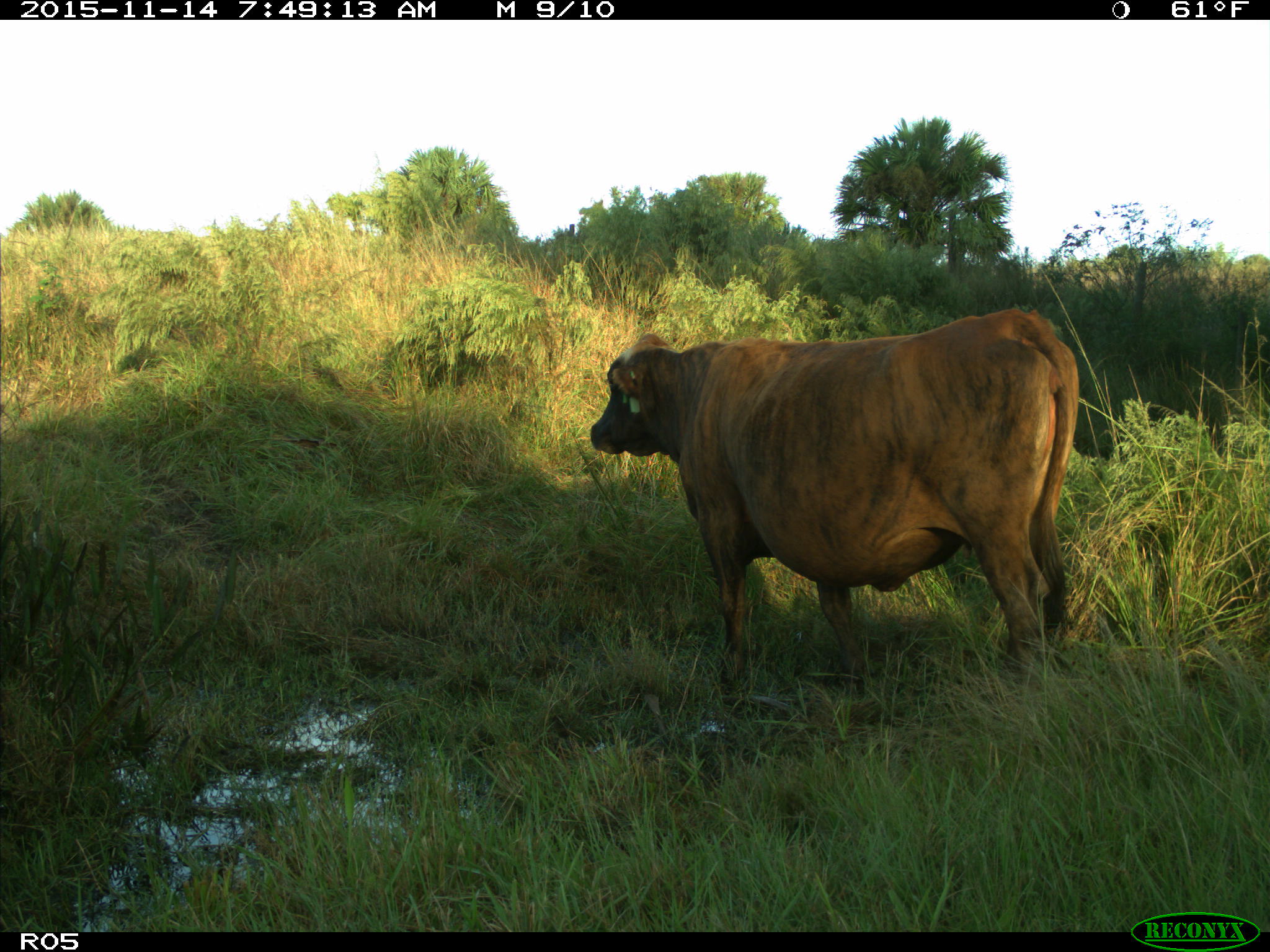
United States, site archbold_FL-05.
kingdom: Animalia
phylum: Chordata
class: Mammalia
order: Artiodactyla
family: Bovidae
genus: Bos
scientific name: Bos taurus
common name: domestic cow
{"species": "Bos taurus (domestic cow)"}